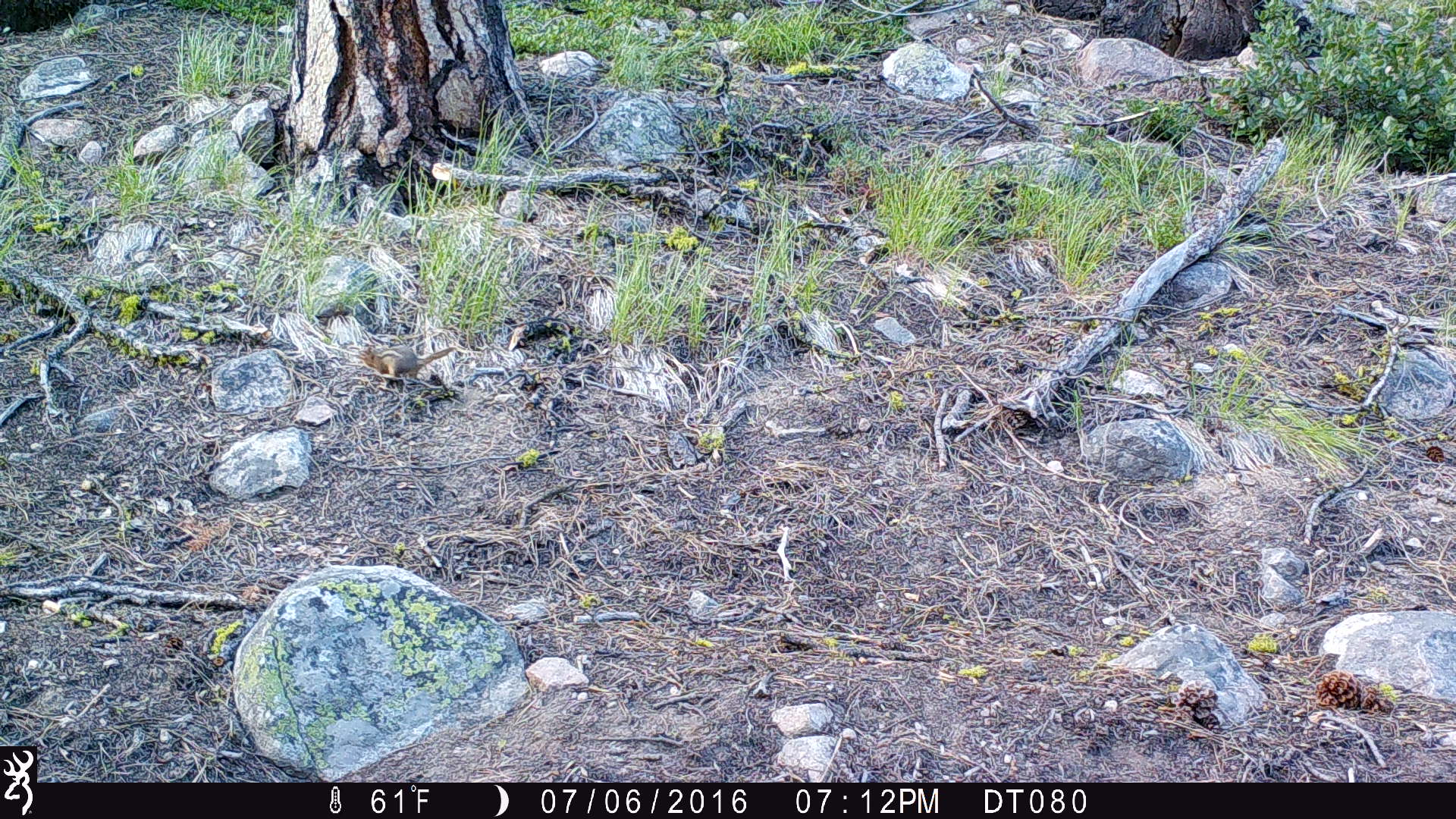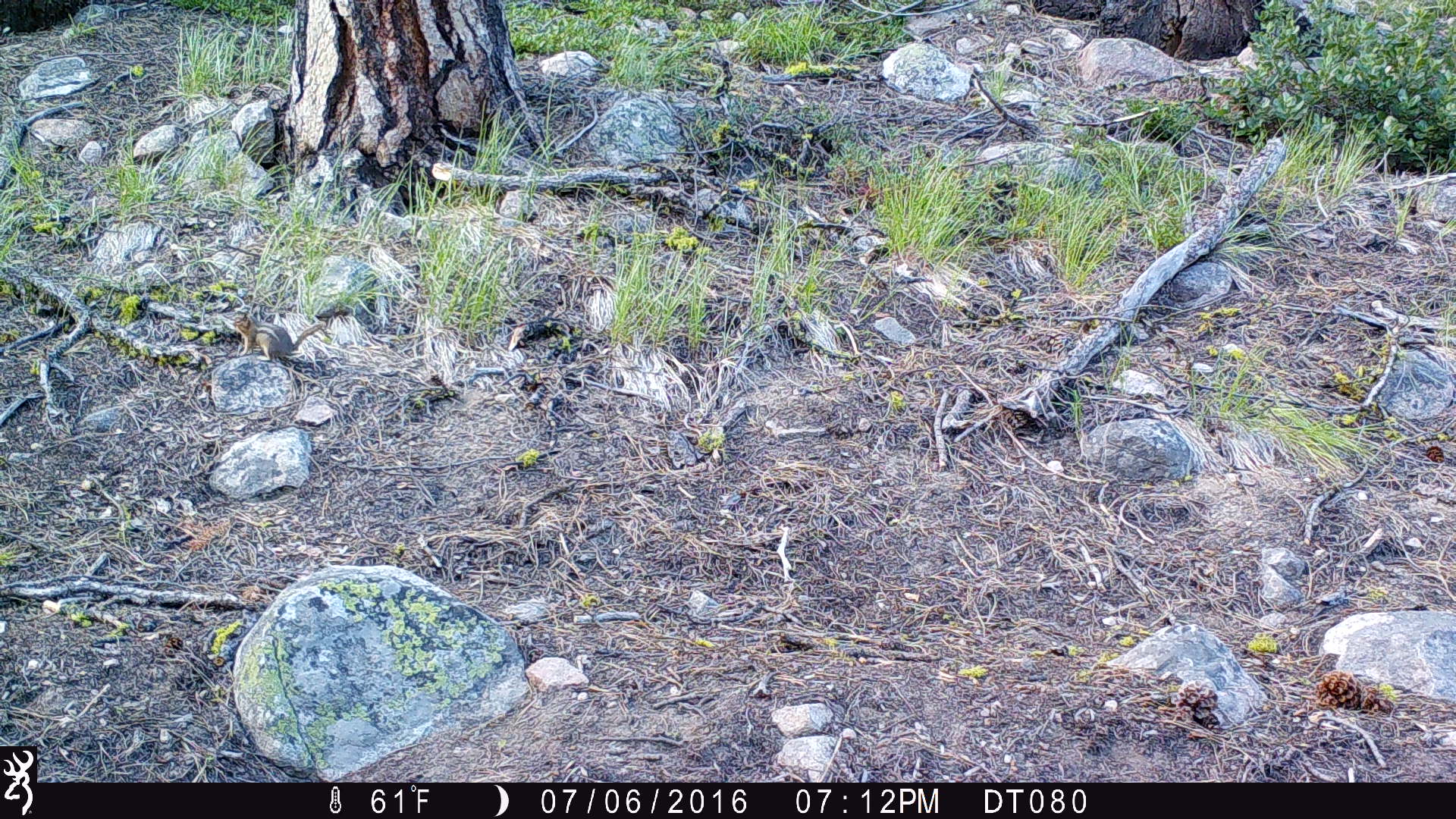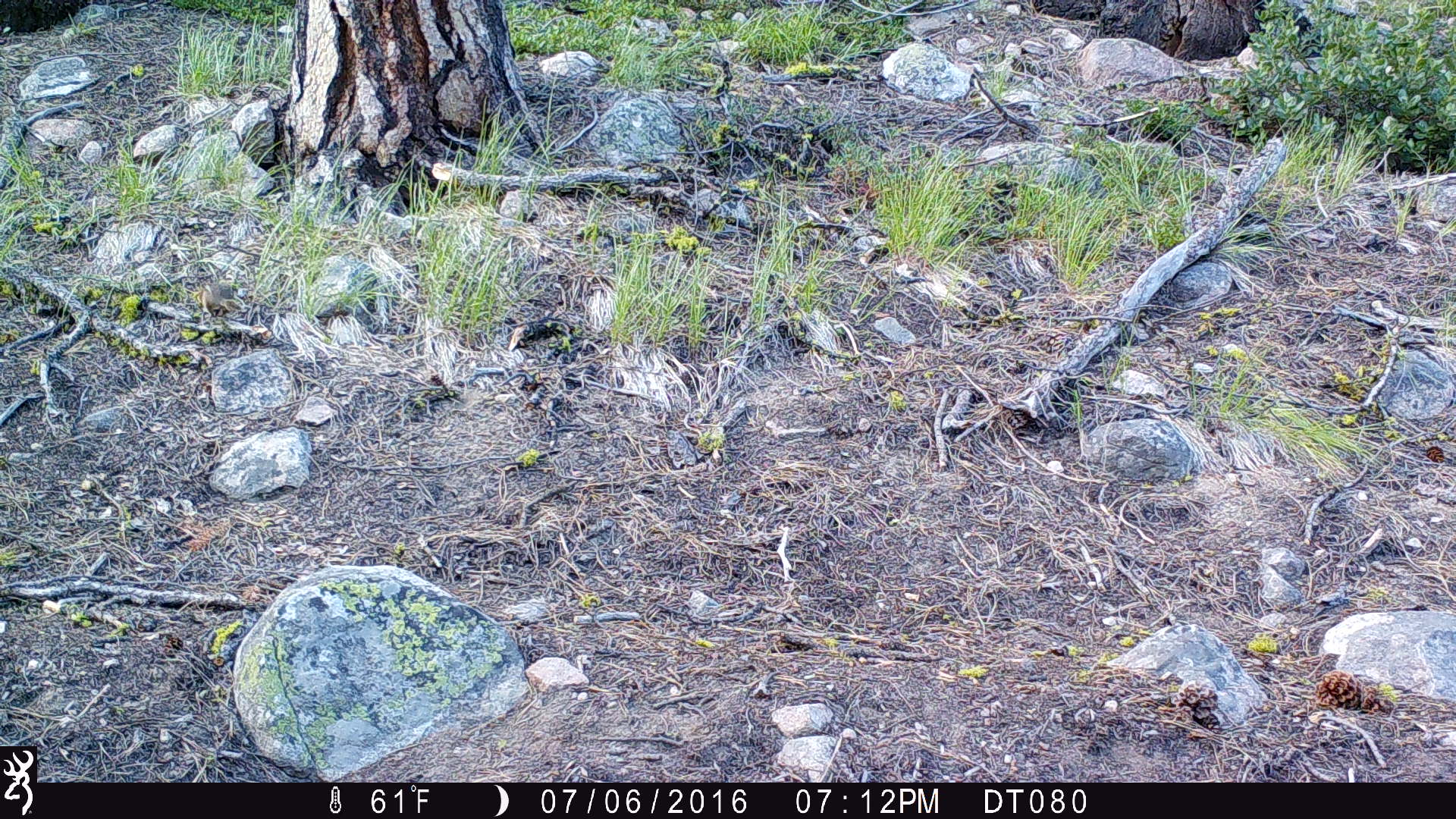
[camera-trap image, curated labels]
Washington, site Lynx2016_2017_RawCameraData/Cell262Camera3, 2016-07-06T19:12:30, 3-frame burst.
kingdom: Animalia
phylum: Chordata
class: Mammalia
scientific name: Mammalia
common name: small mammal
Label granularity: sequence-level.